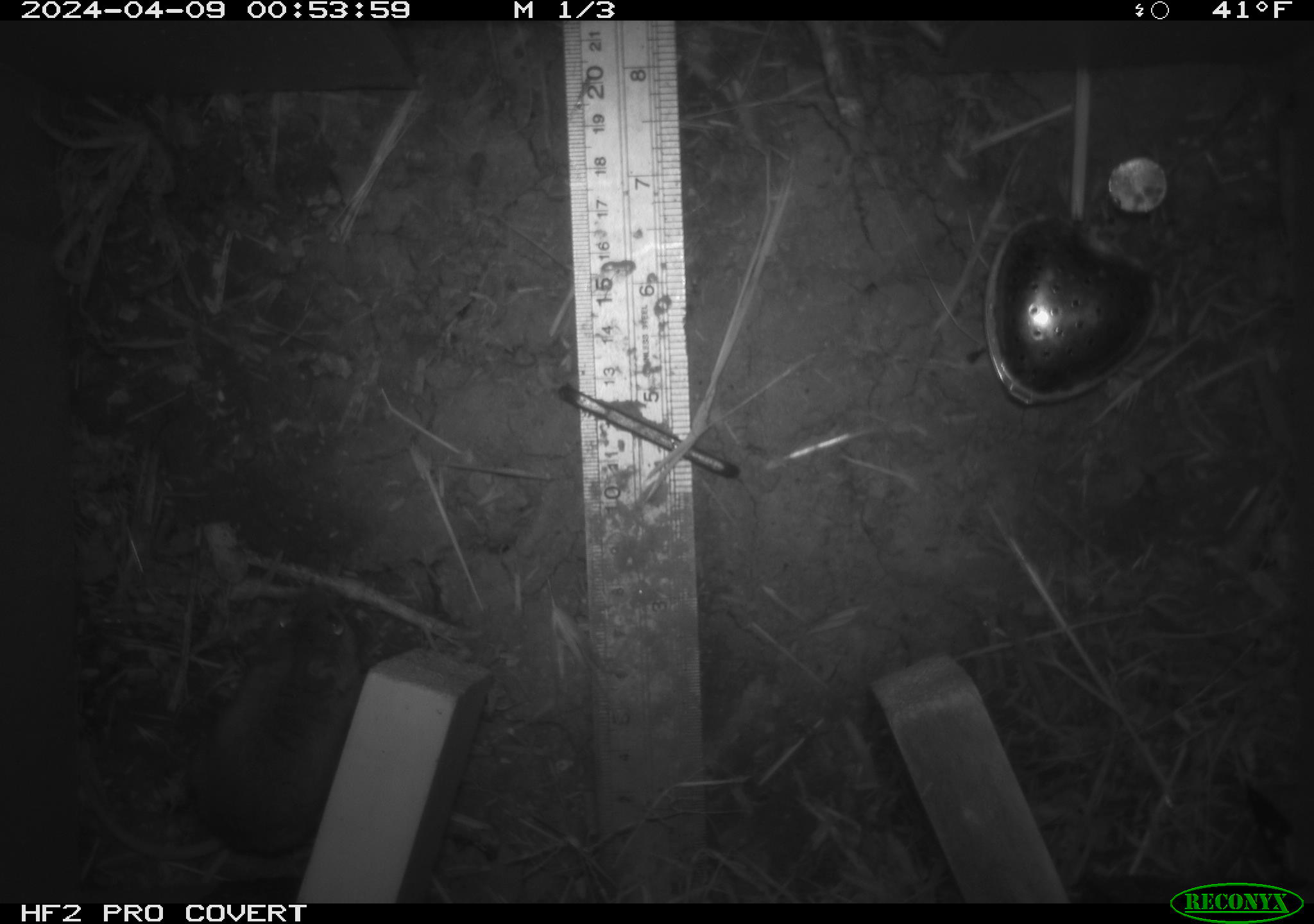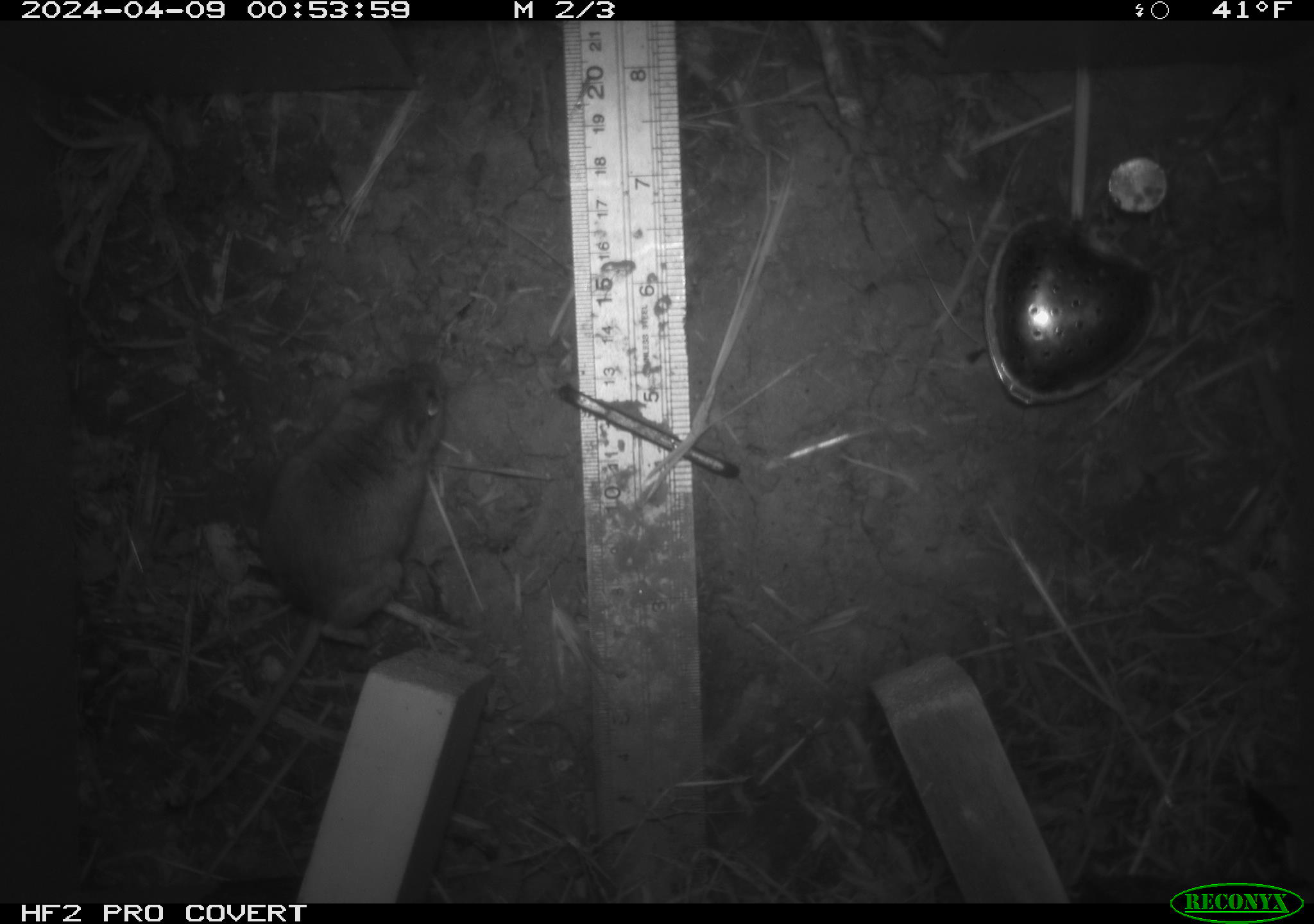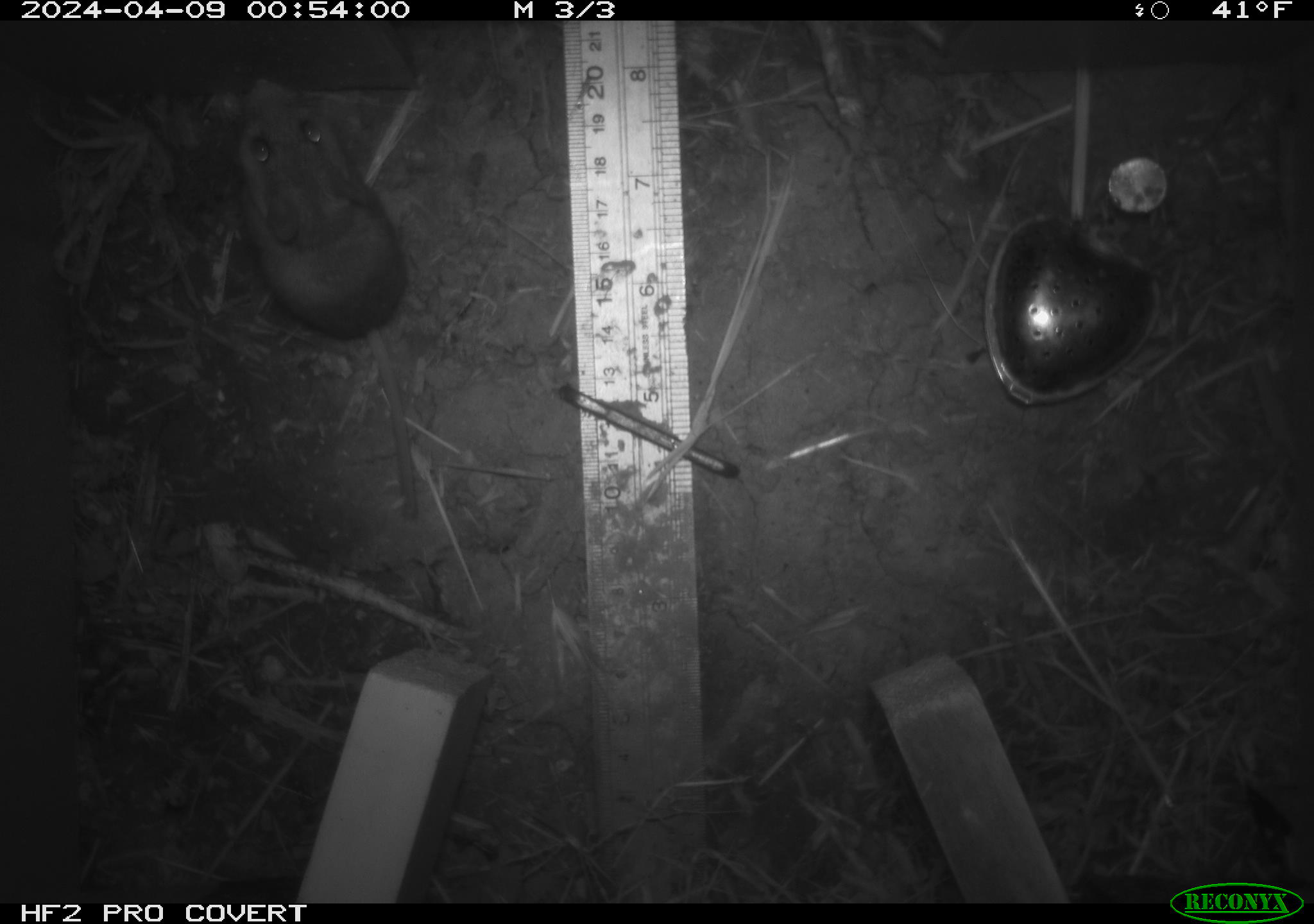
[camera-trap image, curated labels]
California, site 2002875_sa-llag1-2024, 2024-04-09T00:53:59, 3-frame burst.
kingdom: Animalia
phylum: Chordata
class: Mammalia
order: Rodentia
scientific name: Rodentia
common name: mouse species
Mouse species (Rodentia).